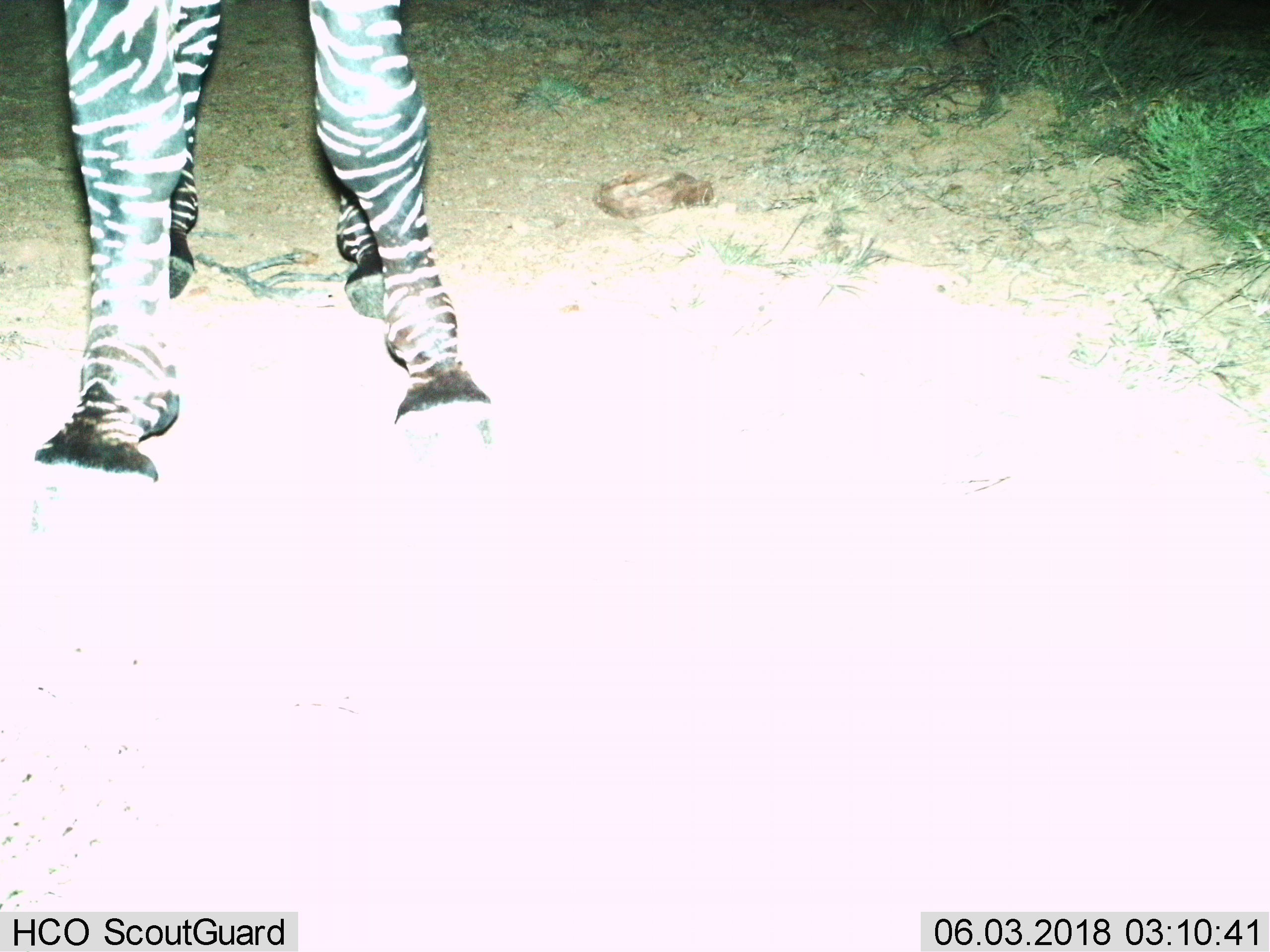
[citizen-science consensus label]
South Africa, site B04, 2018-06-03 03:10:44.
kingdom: Animalia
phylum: Chordata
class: Mammalia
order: Perissodactyla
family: Equidae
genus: Equus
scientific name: Equus zebra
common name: mountain zebra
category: zebramountain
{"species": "zebramountain (mountain zebra) (Equus zebra)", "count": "1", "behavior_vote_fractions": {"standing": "100%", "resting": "0%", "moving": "0%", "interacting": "0%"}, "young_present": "0%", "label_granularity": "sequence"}